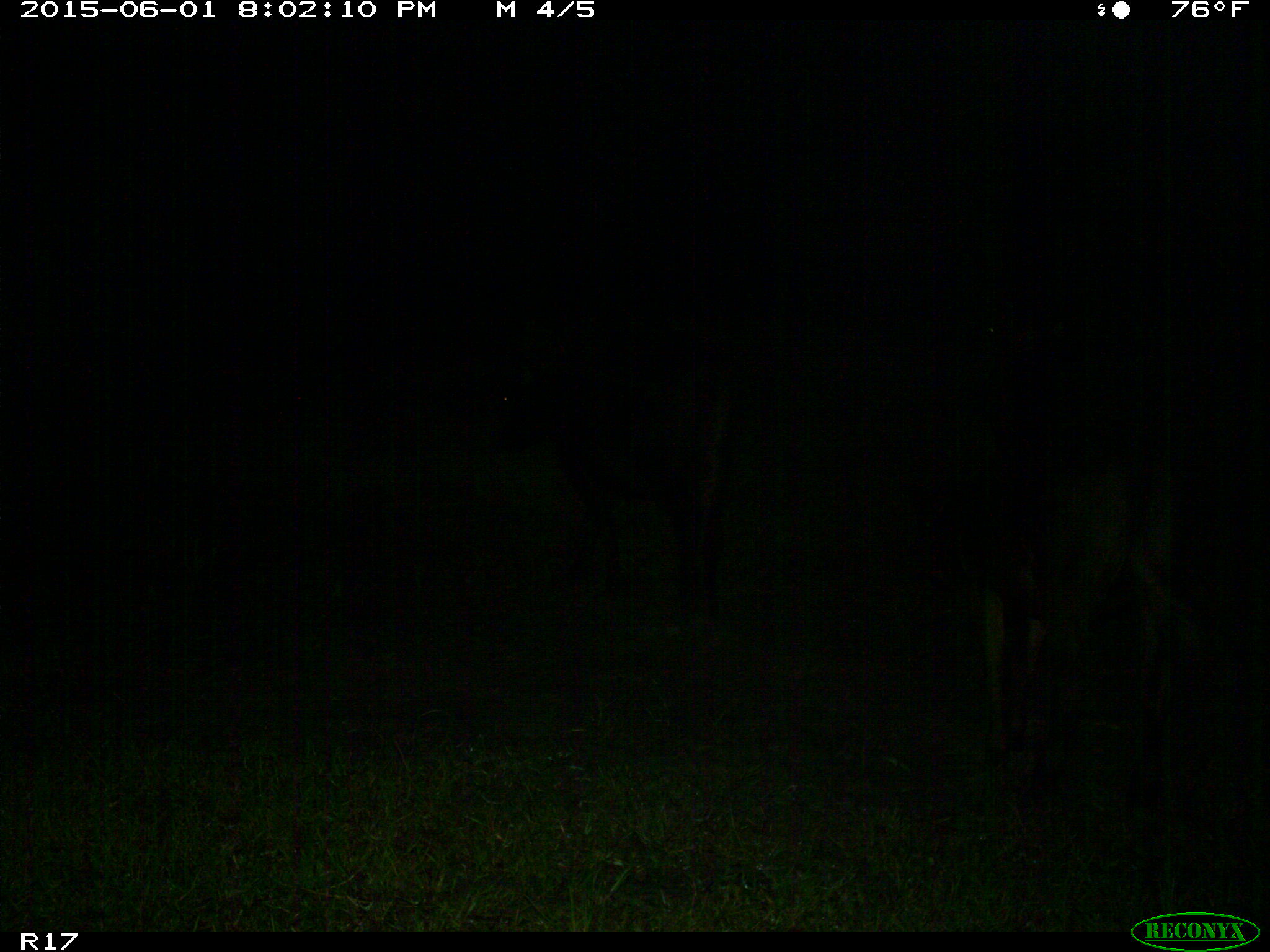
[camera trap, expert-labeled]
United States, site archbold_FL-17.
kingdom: Animalia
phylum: Chordata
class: Mammalia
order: Artiodactyla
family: Bovidae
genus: Bos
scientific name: Bos taurus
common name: domestic cow